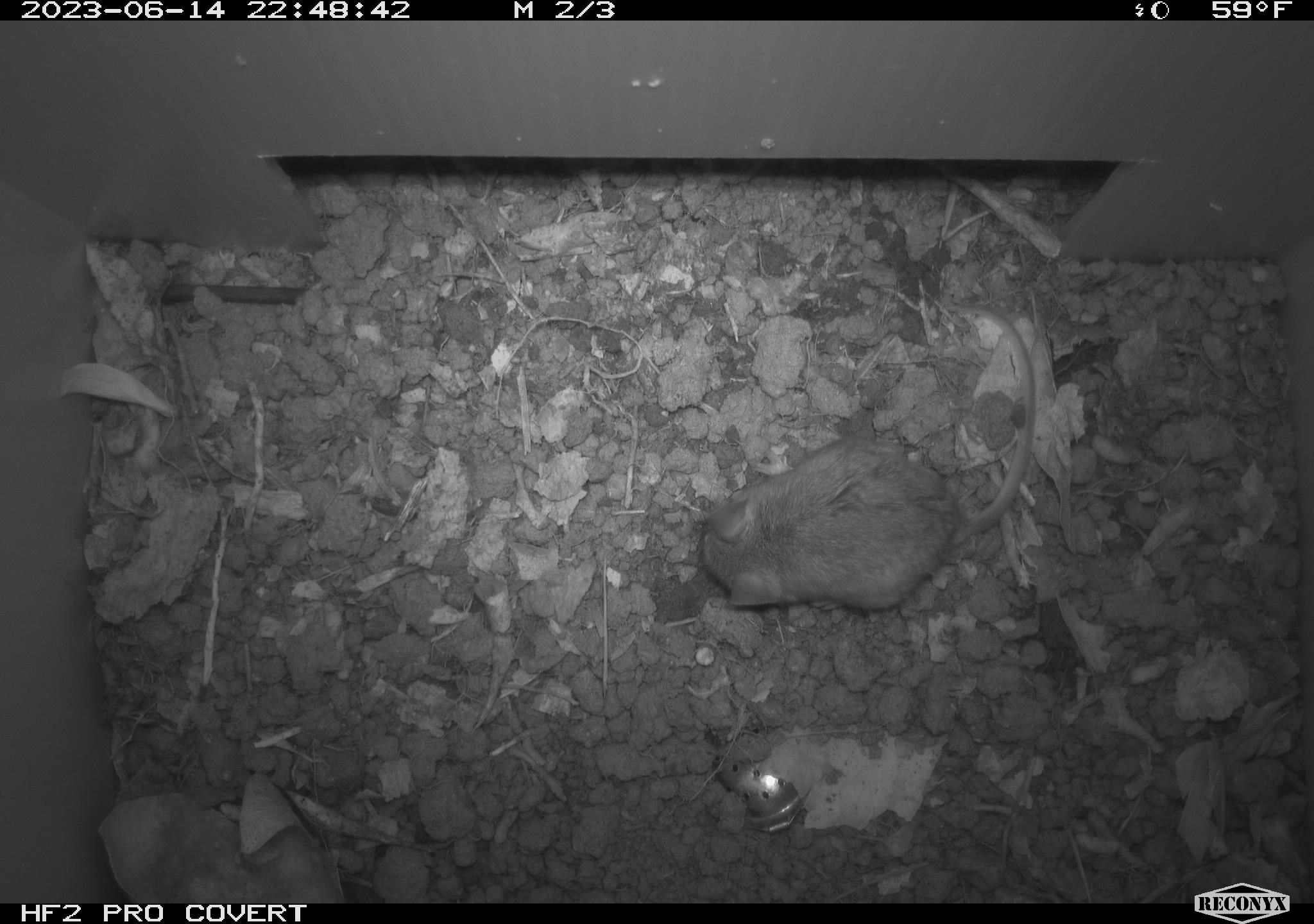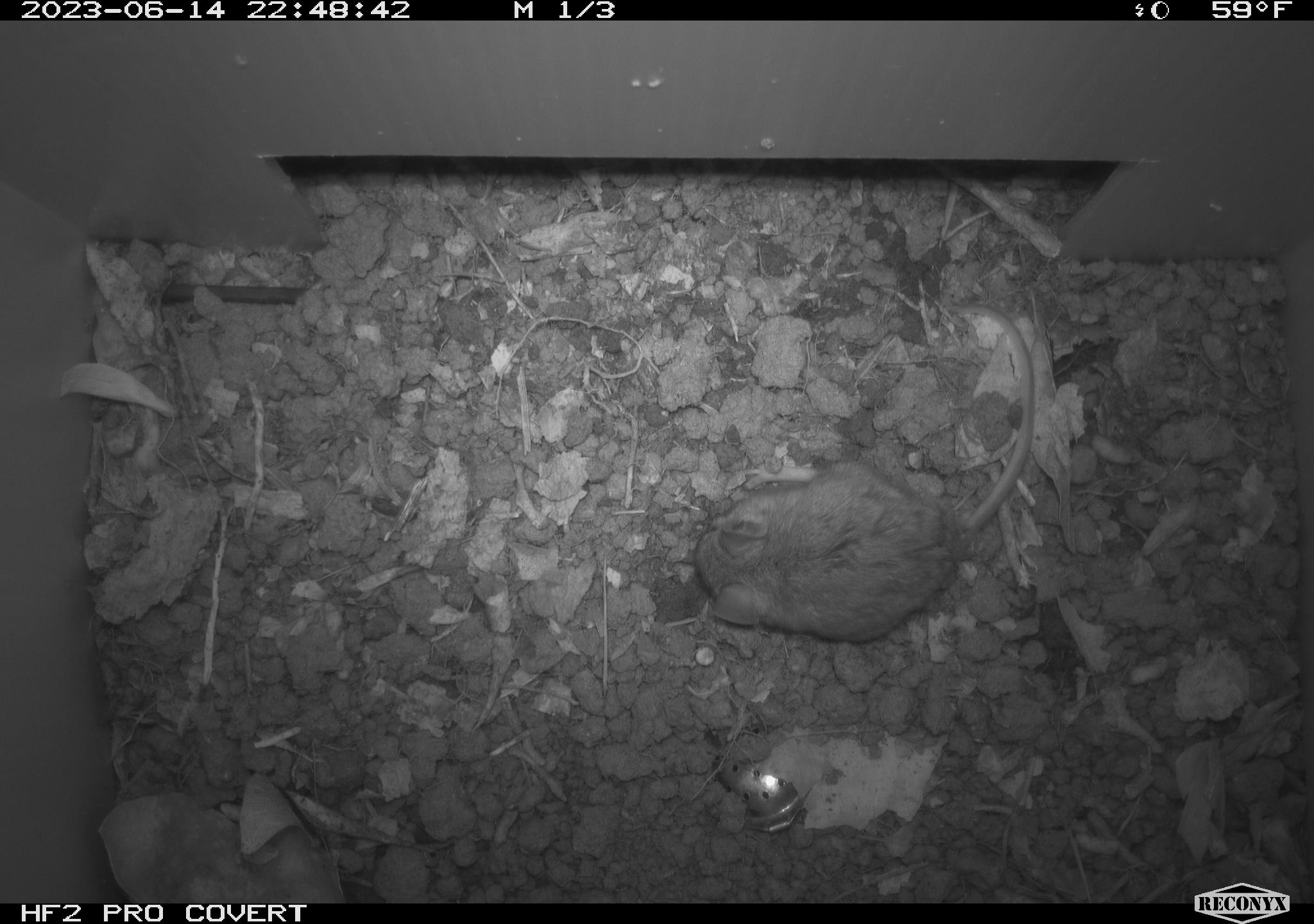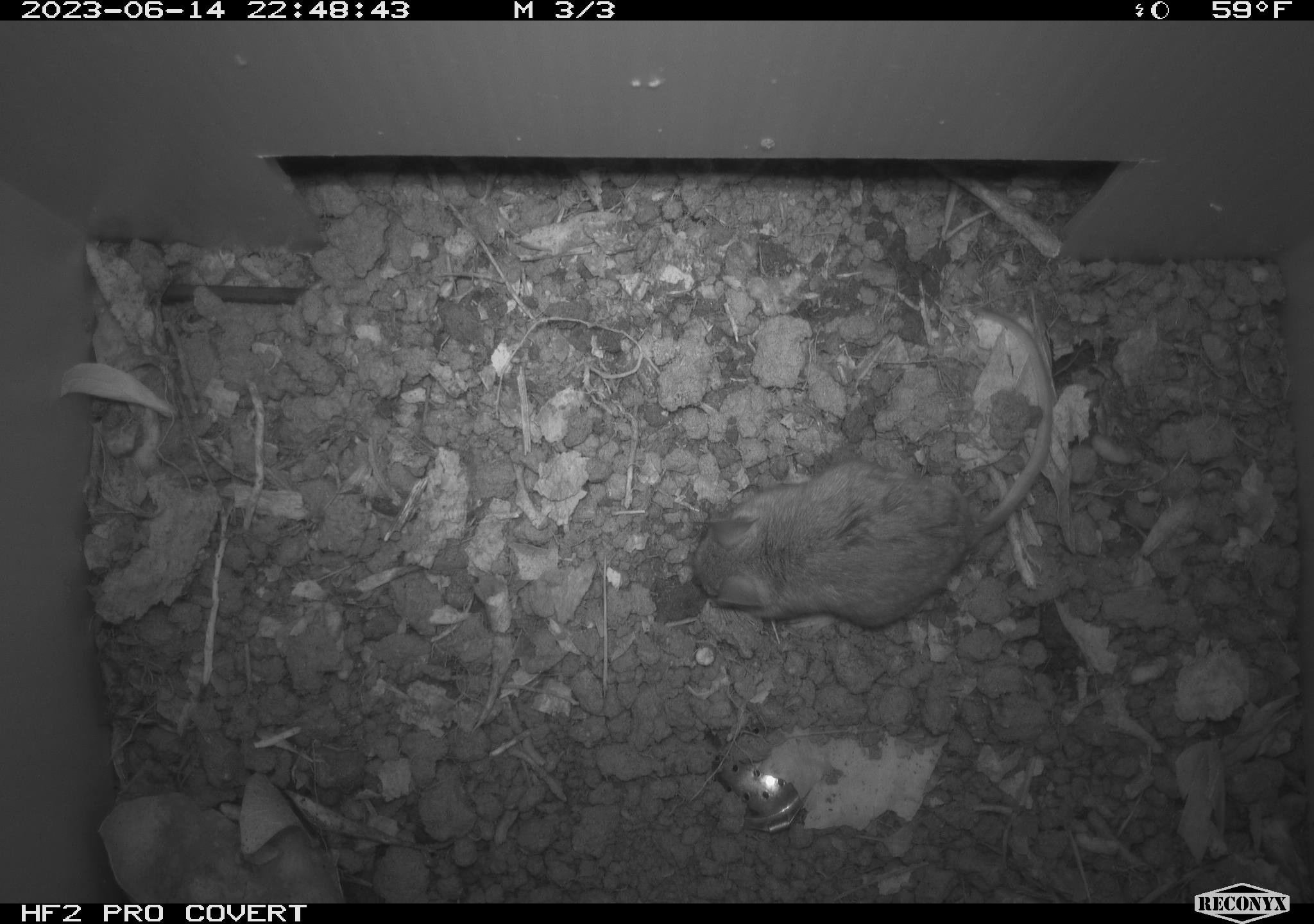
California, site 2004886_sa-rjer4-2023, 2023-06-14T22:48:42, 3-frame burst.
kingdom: Animalia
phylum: Chordata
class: Mammalia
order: Rodentia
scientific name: Rodentia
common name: mouse species